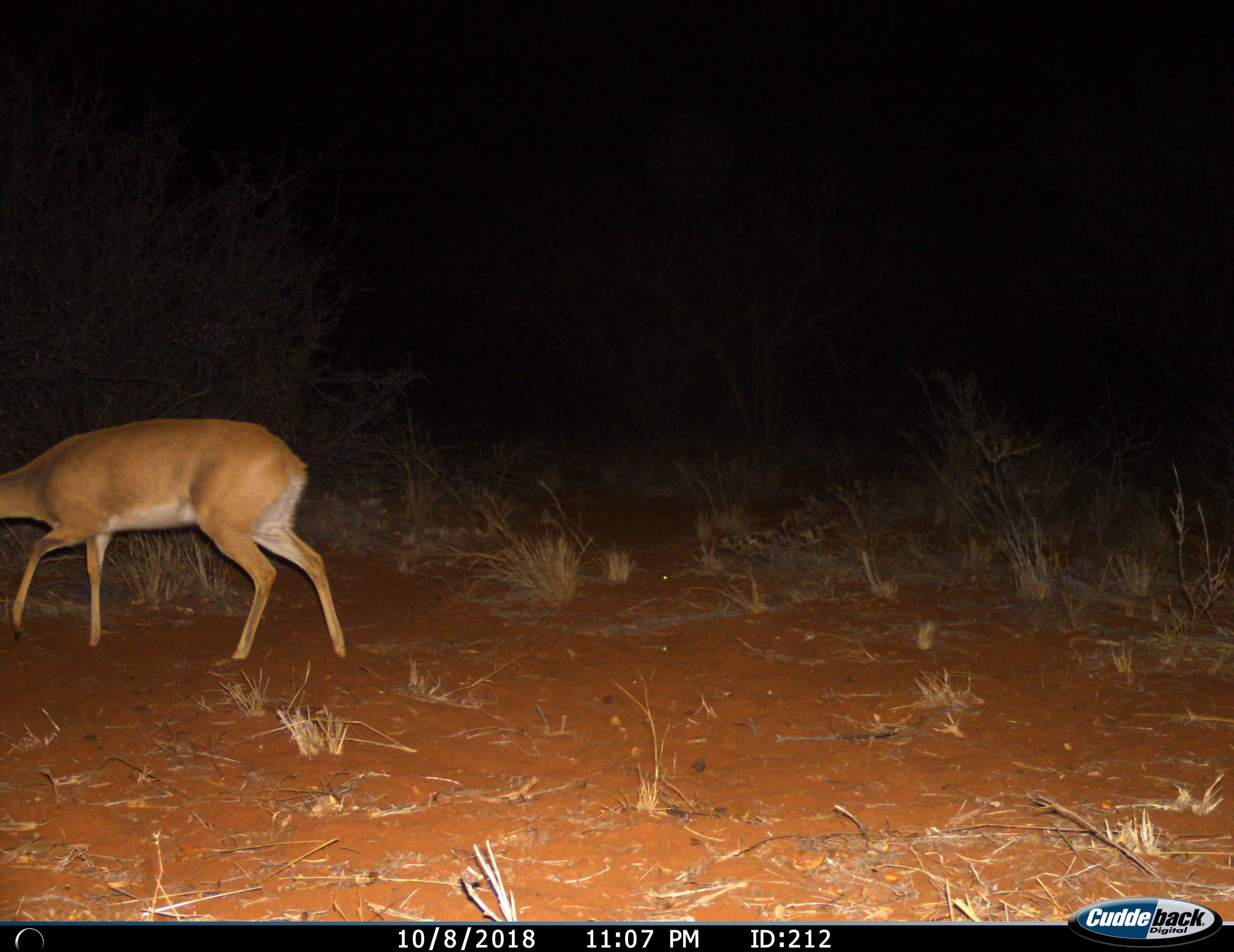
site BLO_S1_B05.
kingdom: Animalia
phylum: Chordata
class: Mammalia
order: Artiodactyla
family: Bovidae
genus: Raphicerus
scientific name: Raphicerus campestris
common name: steenbok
Steenbok (Raphicerus campestris), count 1. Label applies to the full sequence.